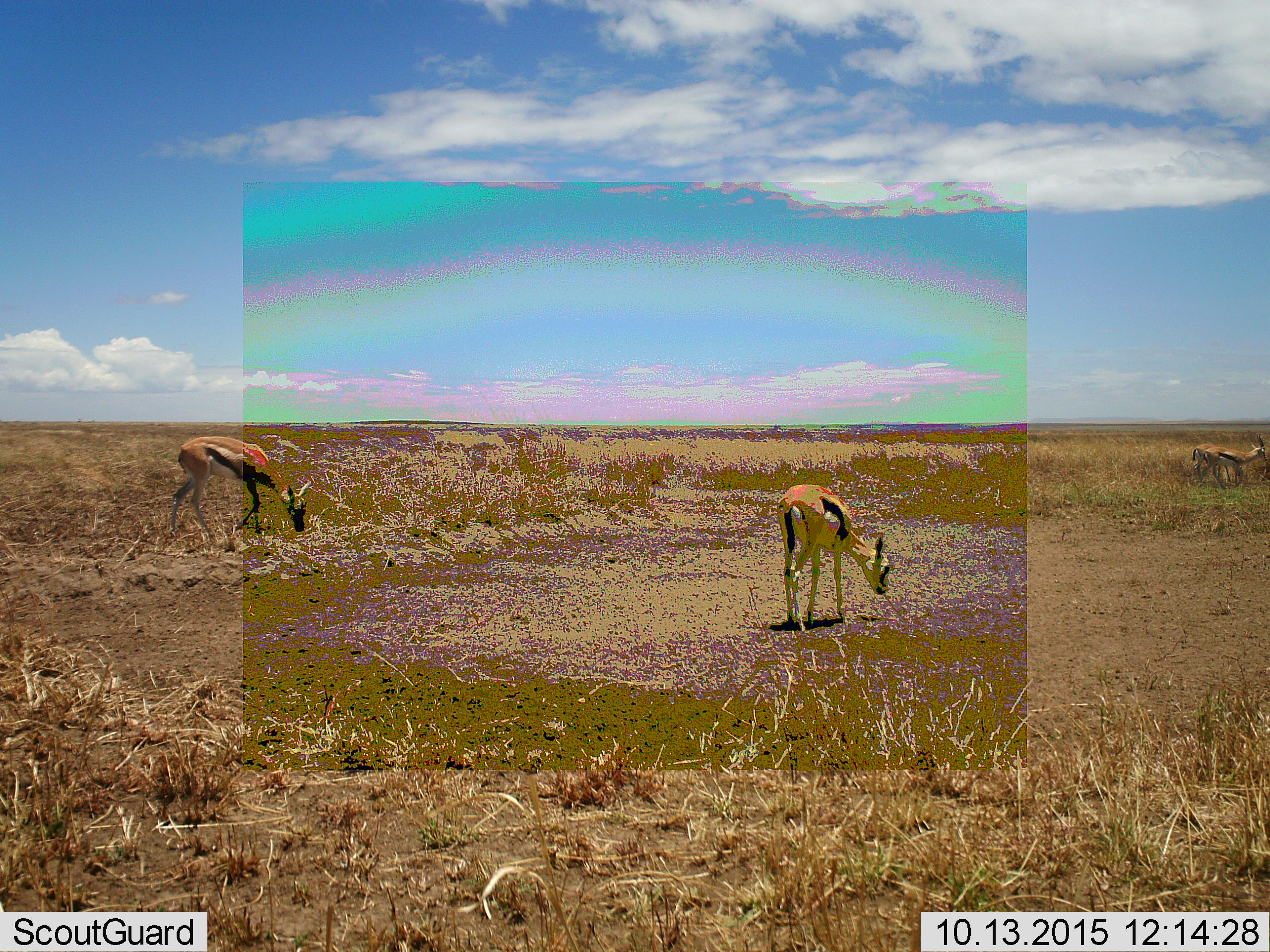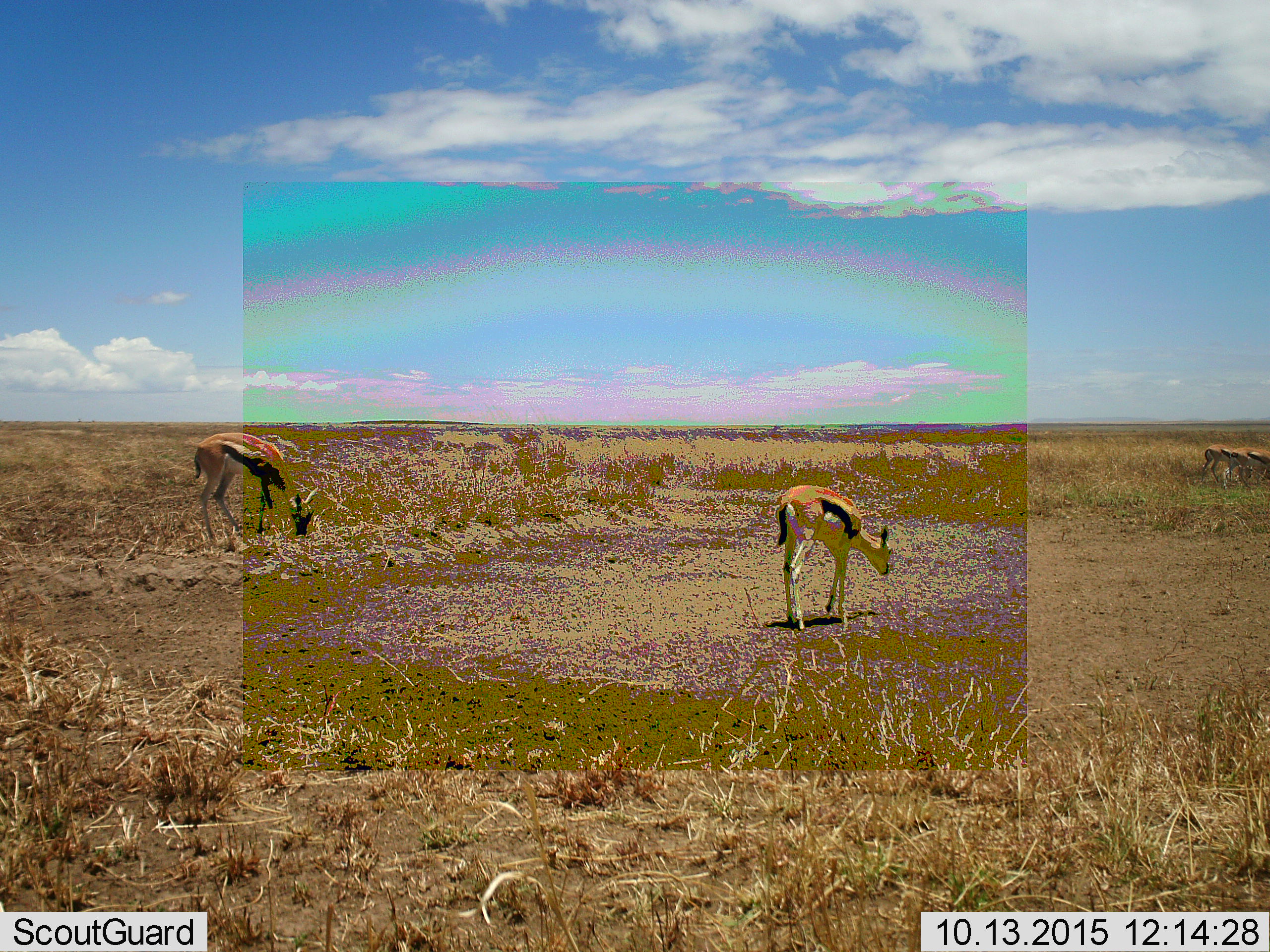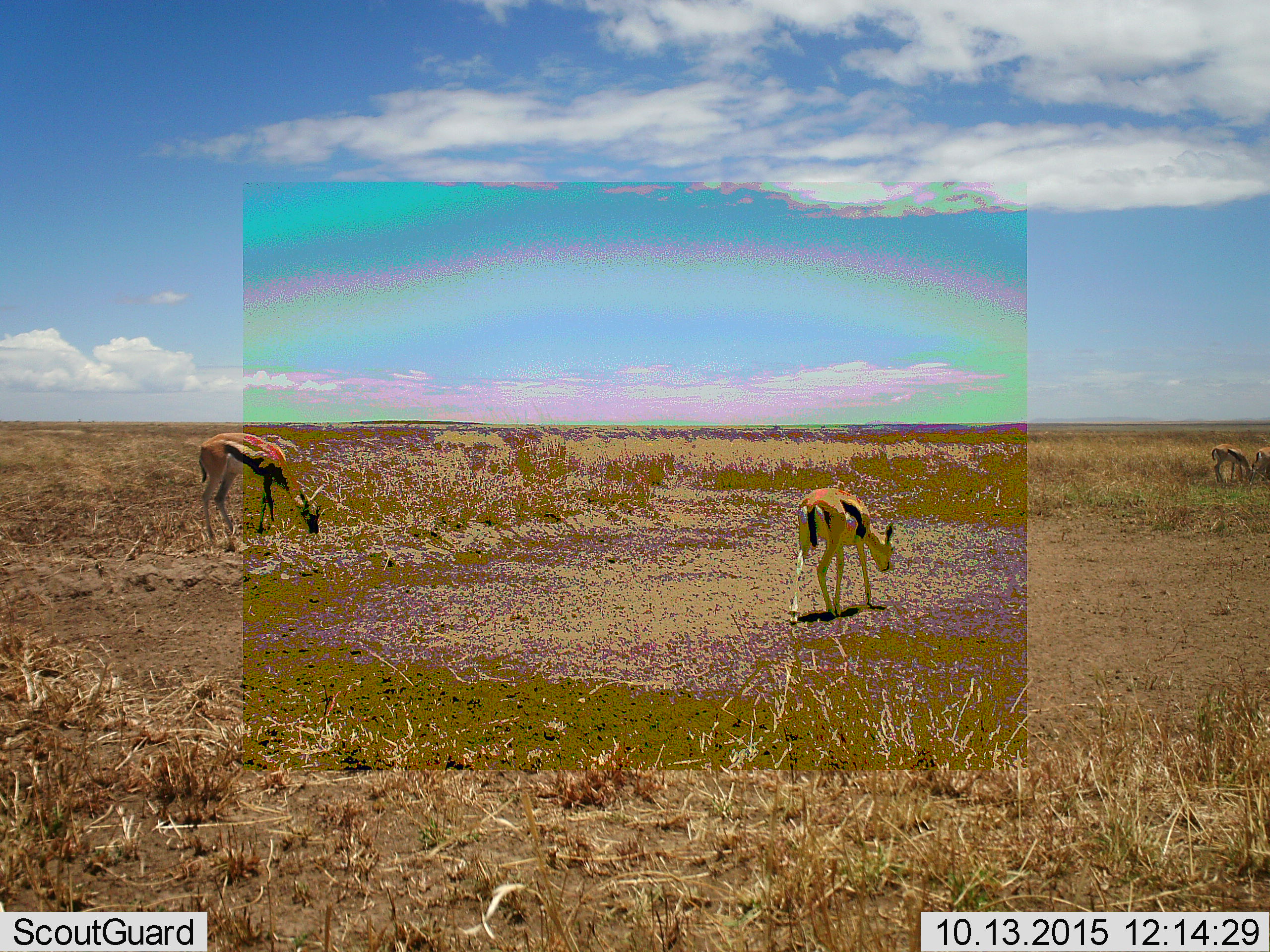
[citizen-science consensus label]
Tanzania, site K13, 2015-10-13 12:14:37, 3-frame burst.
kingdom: Animalia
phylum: Chordata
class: Mammalia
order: Artiodactyla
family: Bovidae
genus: Eudorcas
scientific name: Eudorcas thomsonii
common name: thomson's gazelle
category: gazellethomsons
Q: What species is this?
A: Gazellethomsons (thomson's gazelle) (Eudorcas thomsonii).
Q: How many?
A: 4.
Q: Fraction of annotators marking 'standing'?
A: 12%.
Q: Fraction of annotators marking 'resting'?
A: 0%.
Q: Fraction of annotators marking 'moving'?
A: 38%.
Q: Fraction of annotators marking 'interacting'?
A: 0%.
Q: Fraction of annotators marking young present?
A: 38%.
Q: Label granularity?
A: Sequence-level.